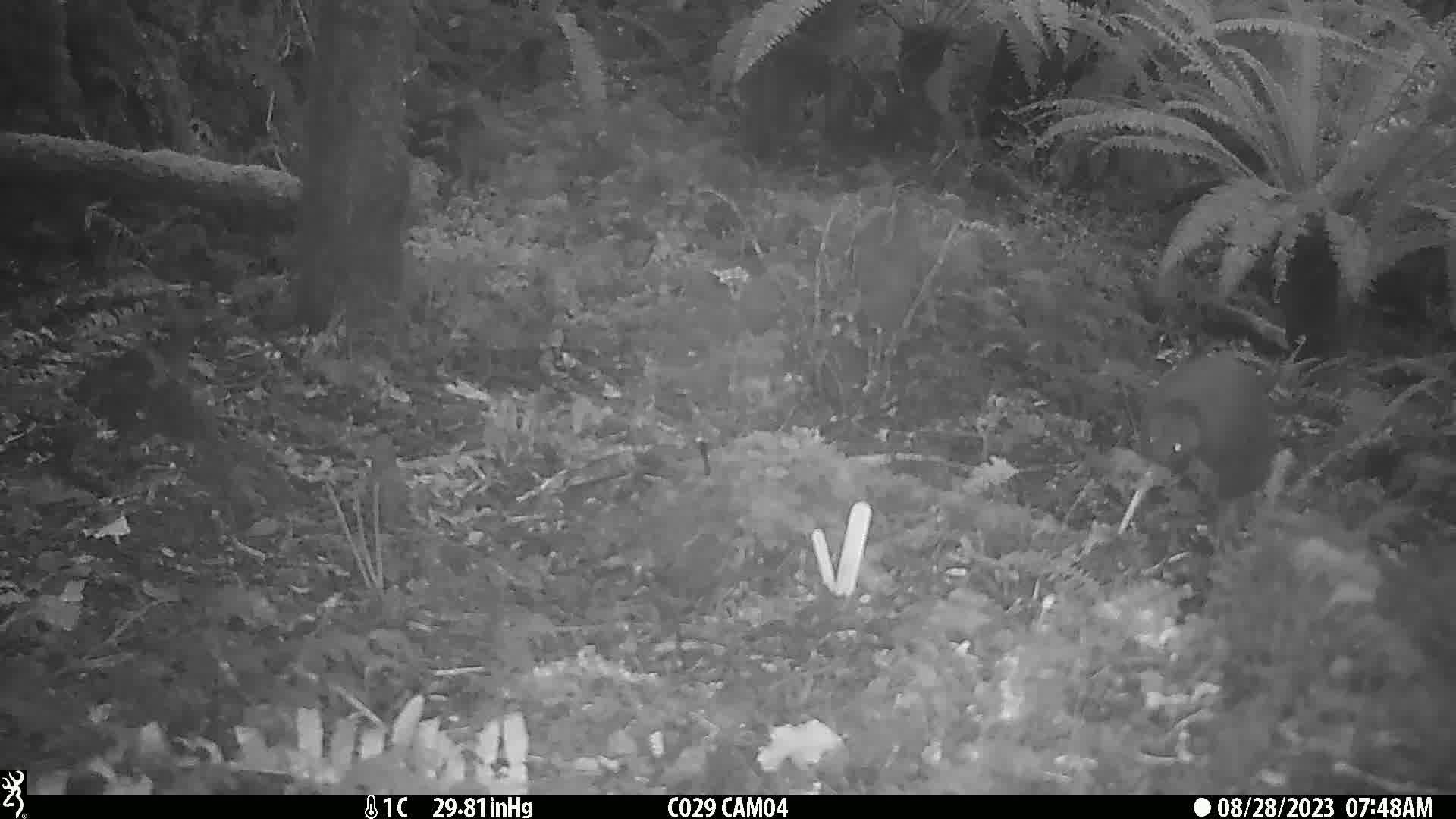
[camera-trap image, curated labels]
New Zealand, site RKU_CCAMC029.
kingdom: Animalia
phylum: Chordata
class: Aves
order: Apterygiformes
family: Apterygidae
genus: Apteryx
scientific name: Apteryx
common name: kiwi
Kiwi (Apteryx).